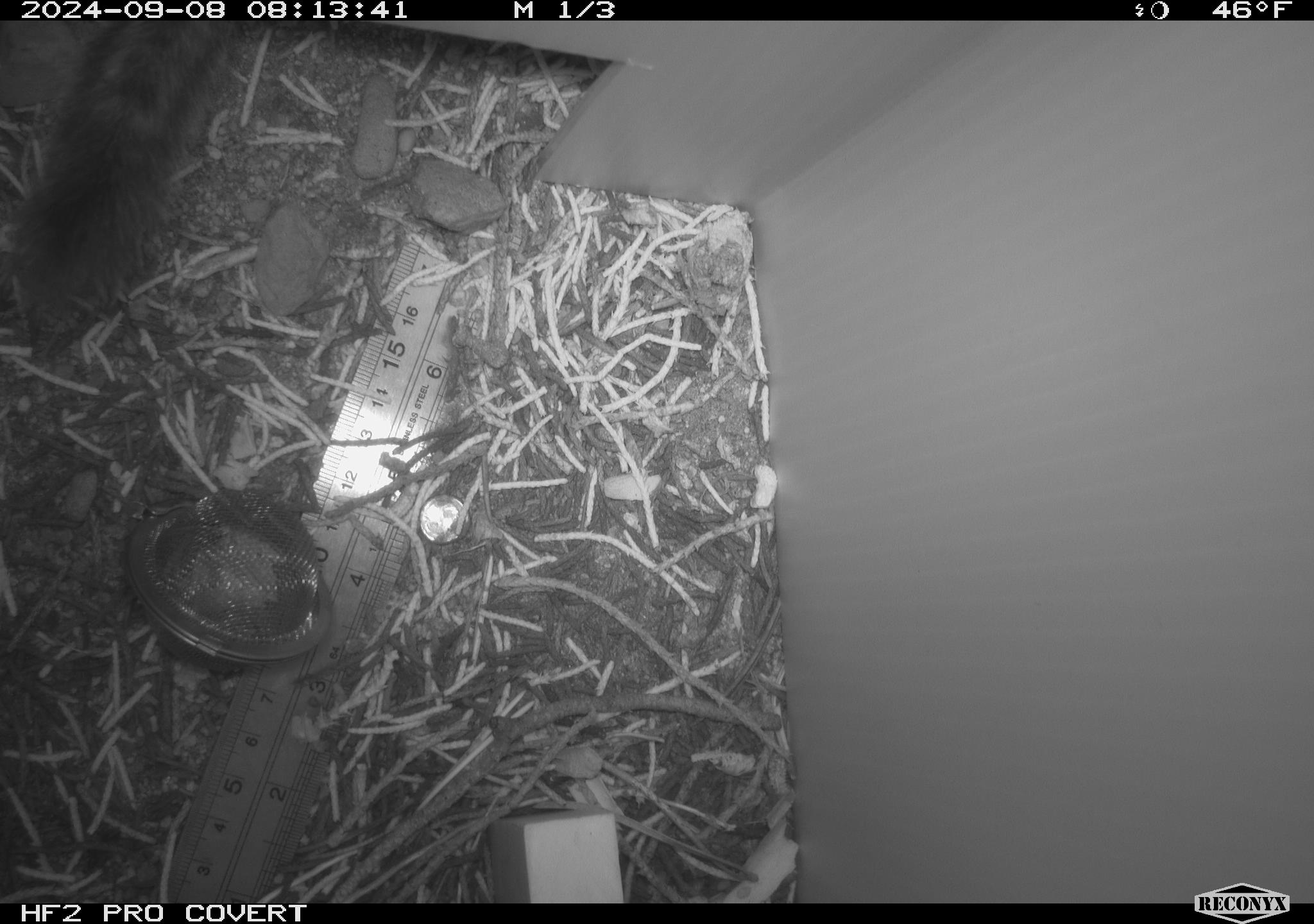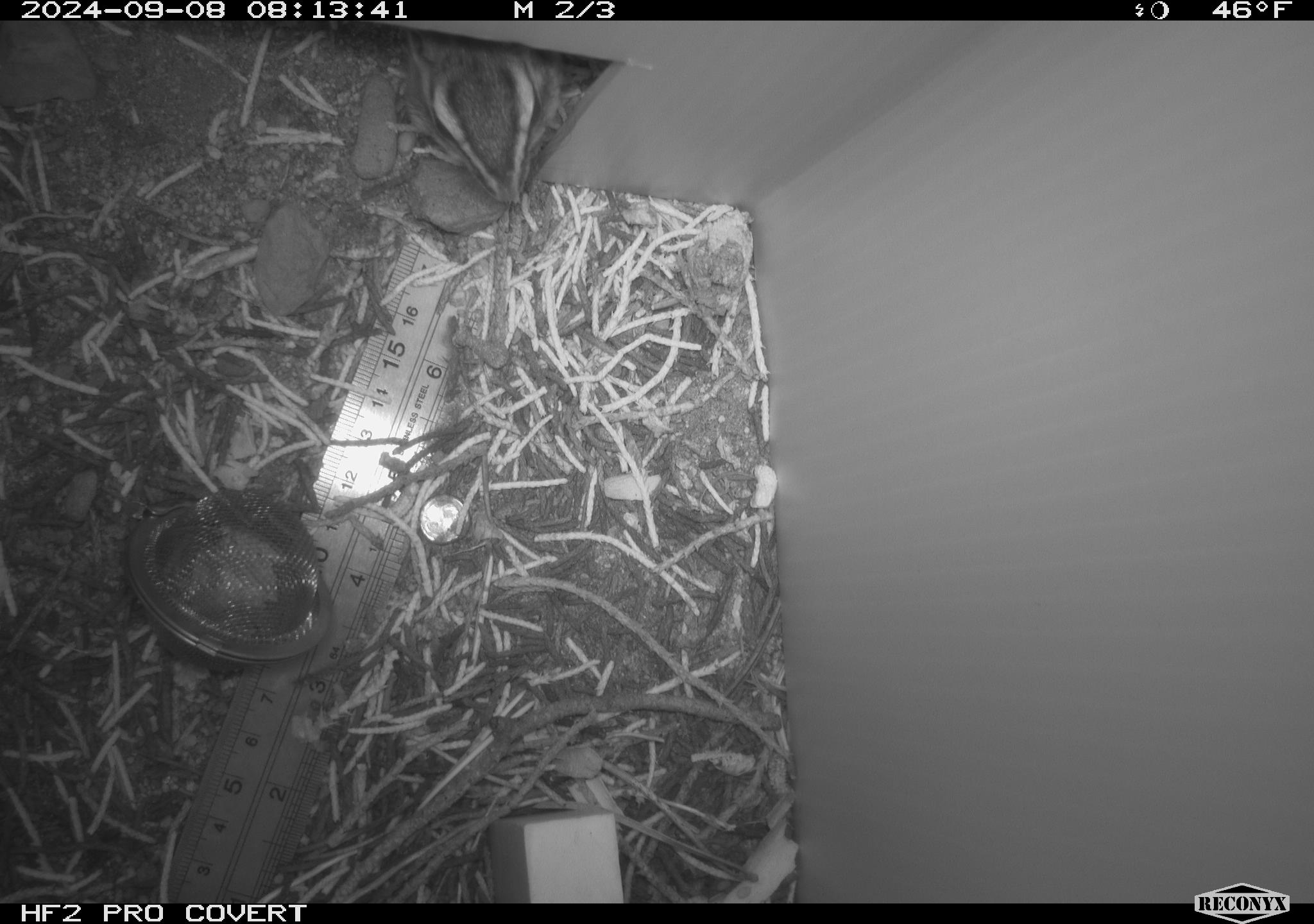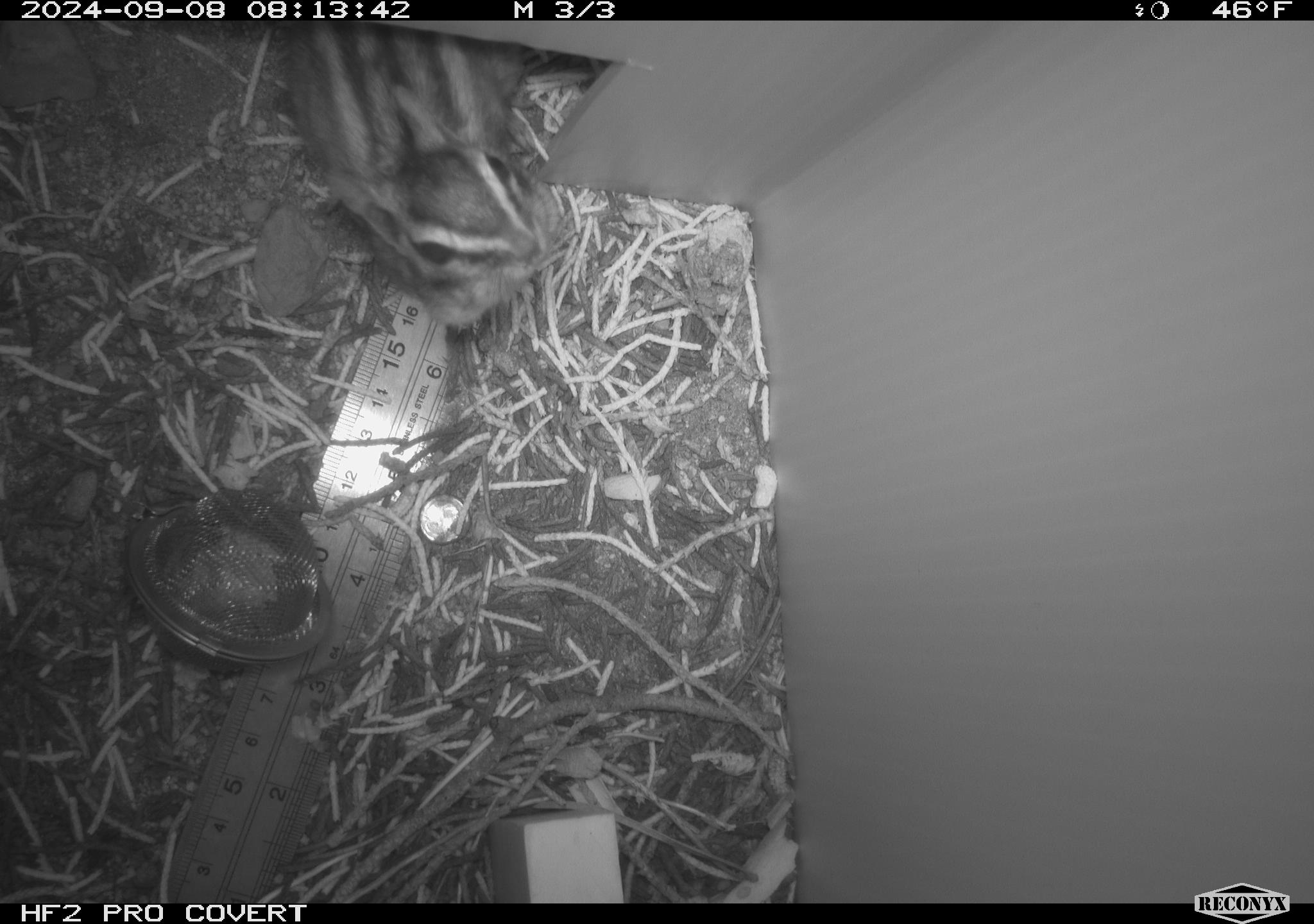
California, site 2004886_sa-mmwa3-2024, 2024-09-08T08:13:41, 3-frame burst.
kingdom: Animalia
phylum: Chordata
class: Mammalia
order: Rodentia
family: Sciuridae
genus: Neotamias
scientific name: Neotamias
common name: western chipmunks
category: neotamias species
Neotamias species (western chipmunks) (Neotamias).